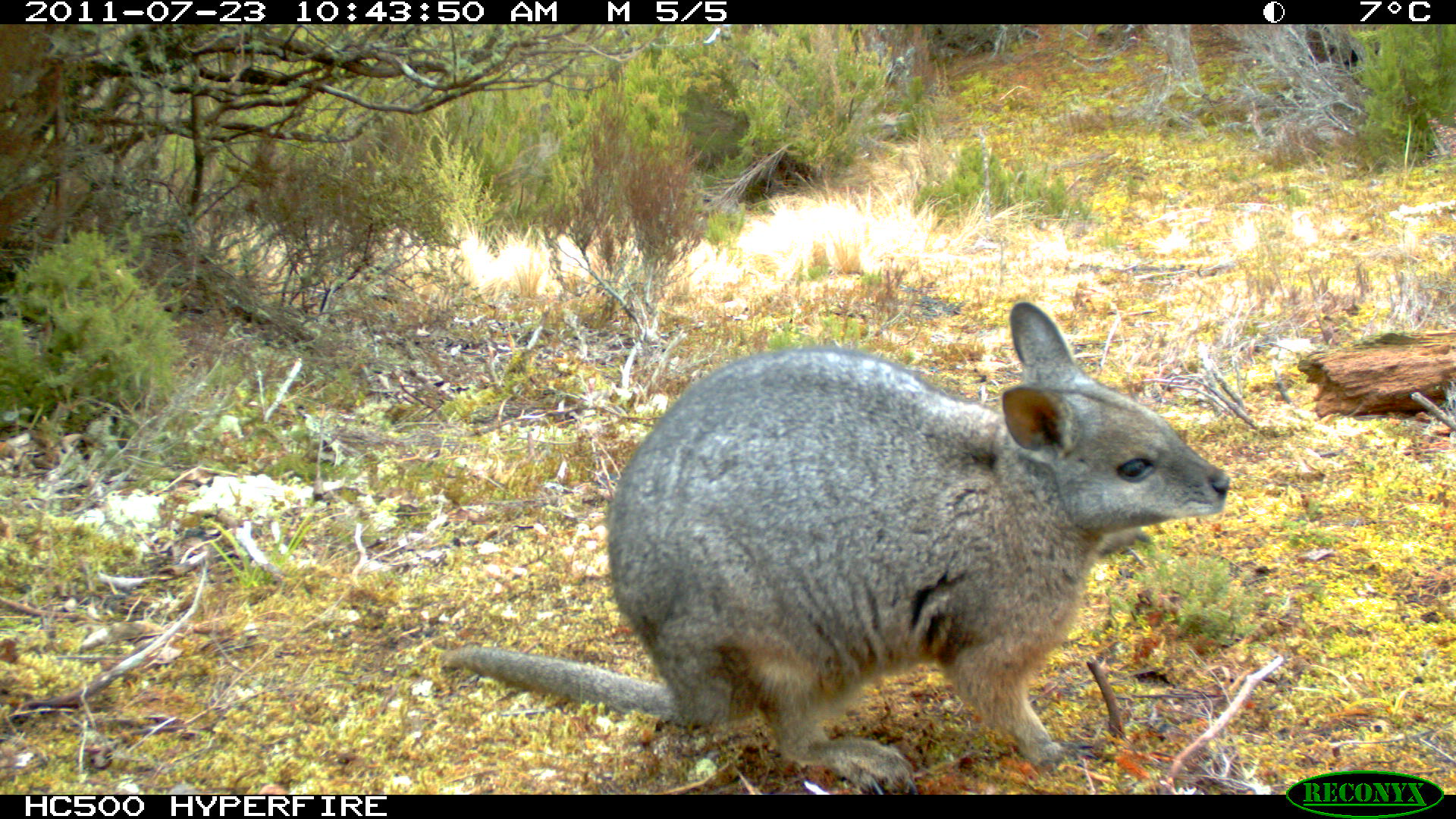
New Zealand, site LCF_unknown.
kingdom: Animalia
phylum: Chordata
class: Mammalia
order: Diprotodontia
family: Macropodidae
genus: Notamacropus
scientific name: Notamacropus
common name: wallaby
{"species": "wallaby (Notamacropus)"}